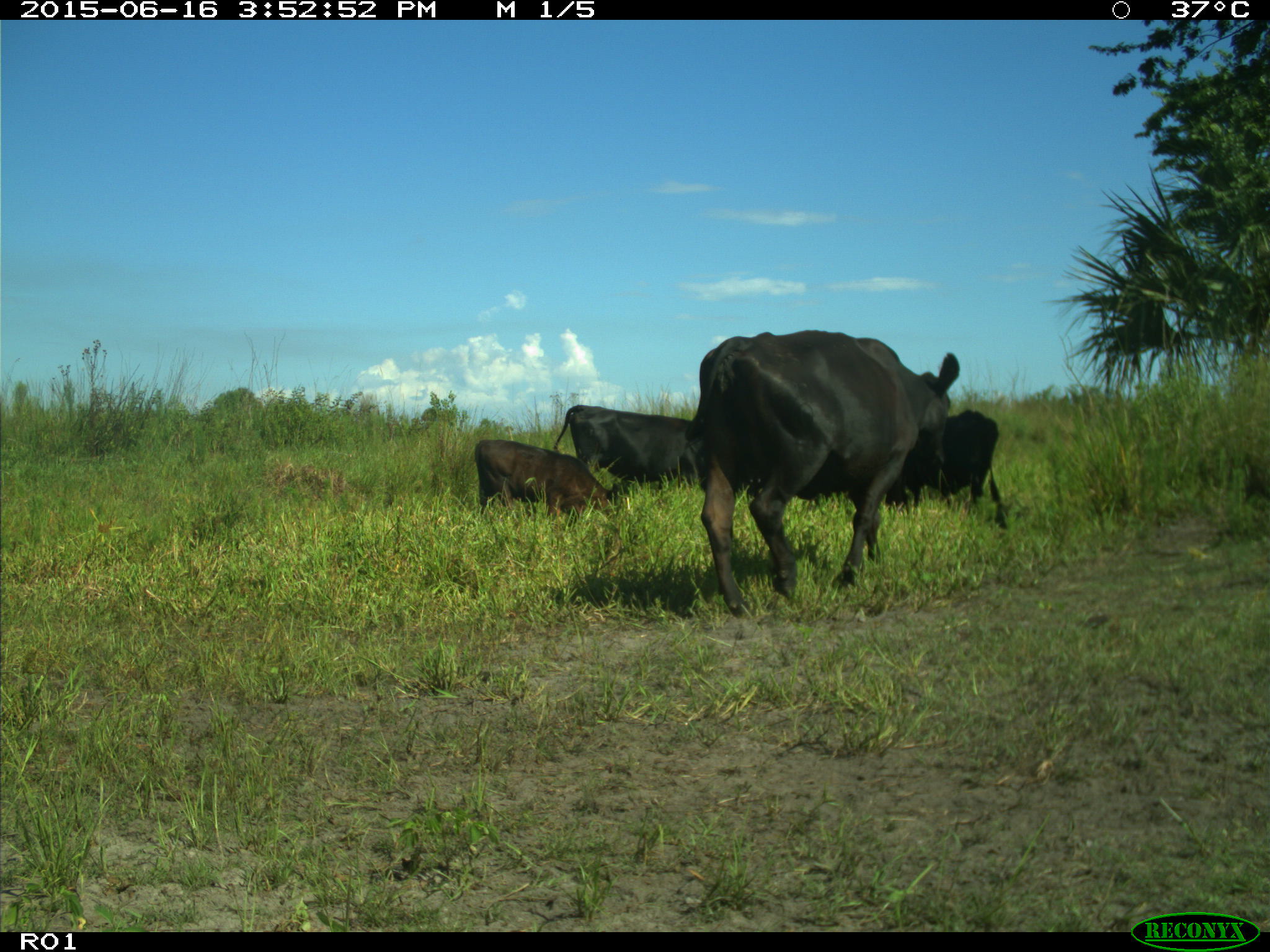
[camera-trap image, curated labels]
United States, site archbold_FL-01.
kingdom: Animalia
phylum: Chordata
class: Mammalia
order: Artiodactyla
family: Bovidae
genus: Bos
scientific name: Bos taurus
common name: domestic cow